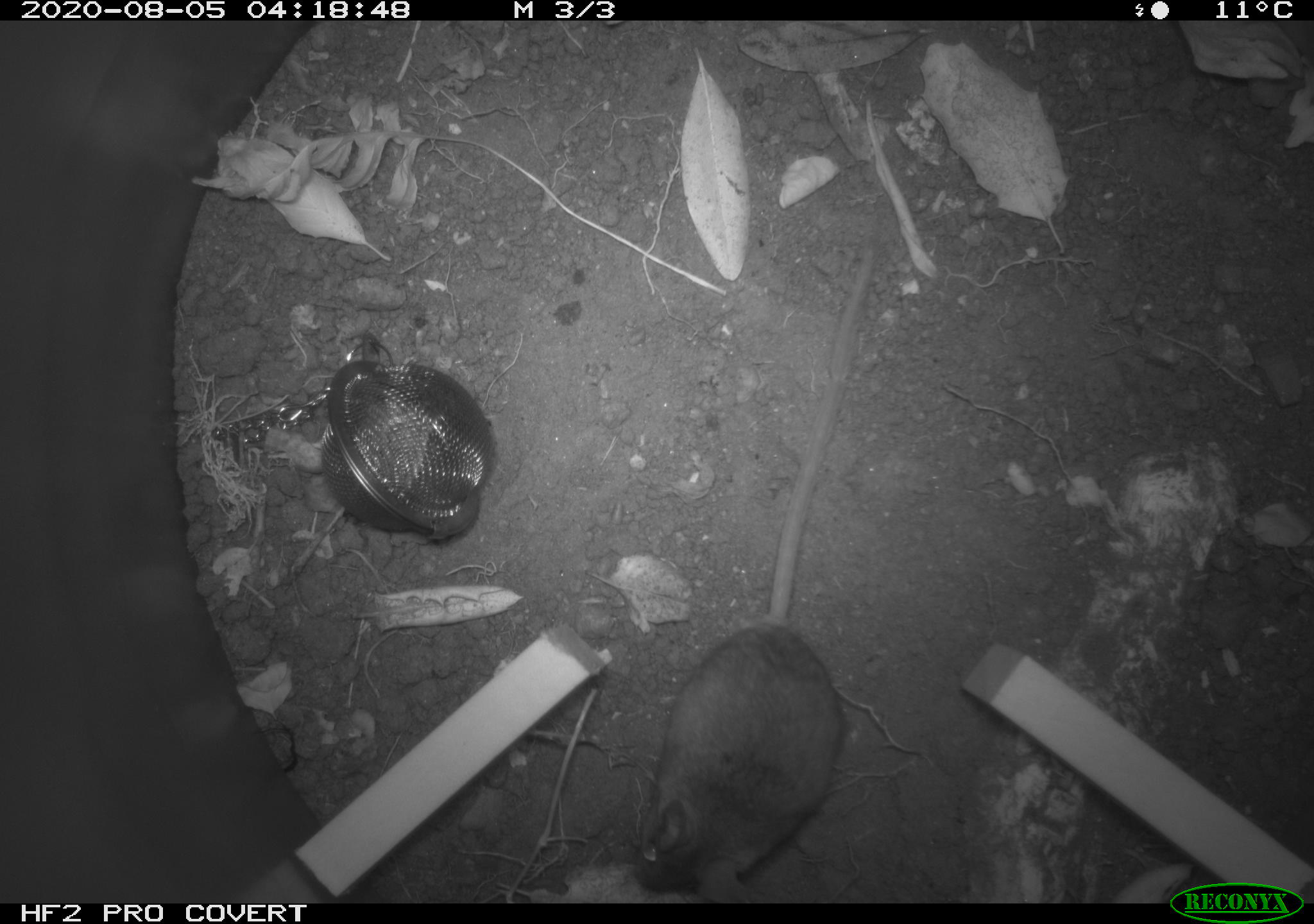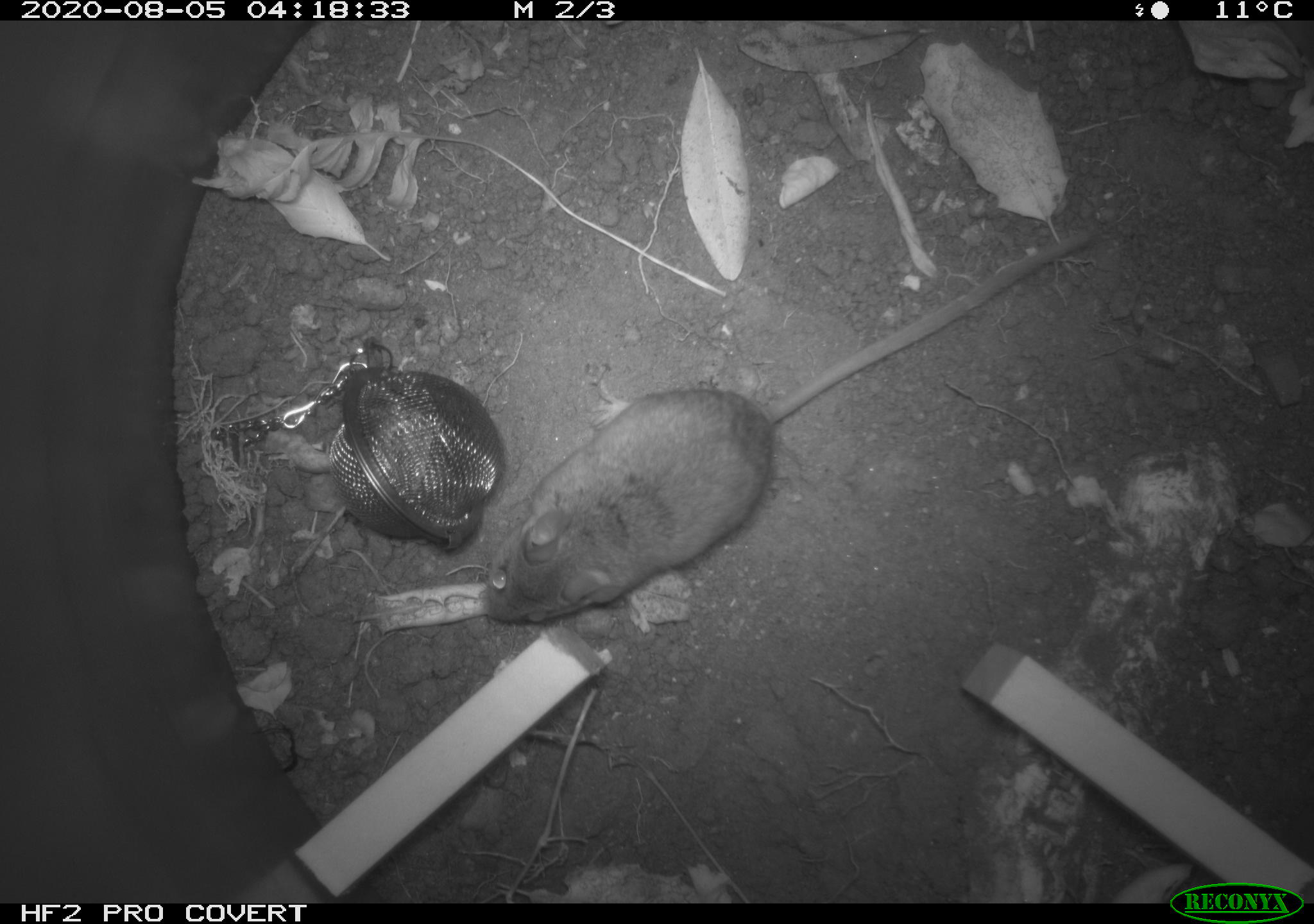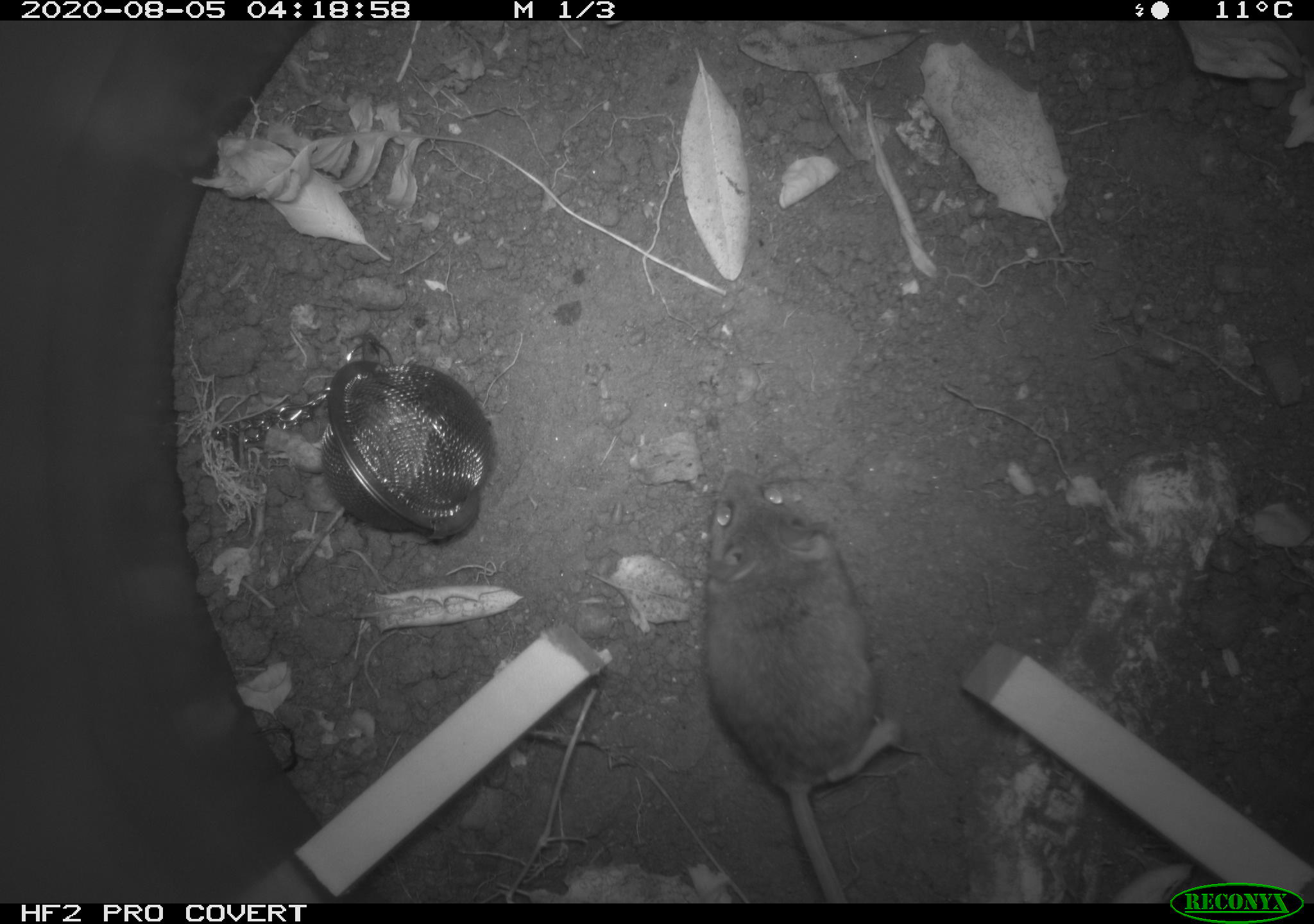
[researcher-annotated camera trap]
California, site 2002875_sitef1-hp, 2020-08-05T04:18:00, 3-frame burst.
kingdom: Animalia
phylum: Chordata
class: Mammalia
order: Rodentia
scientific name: Rodentia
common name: rodent